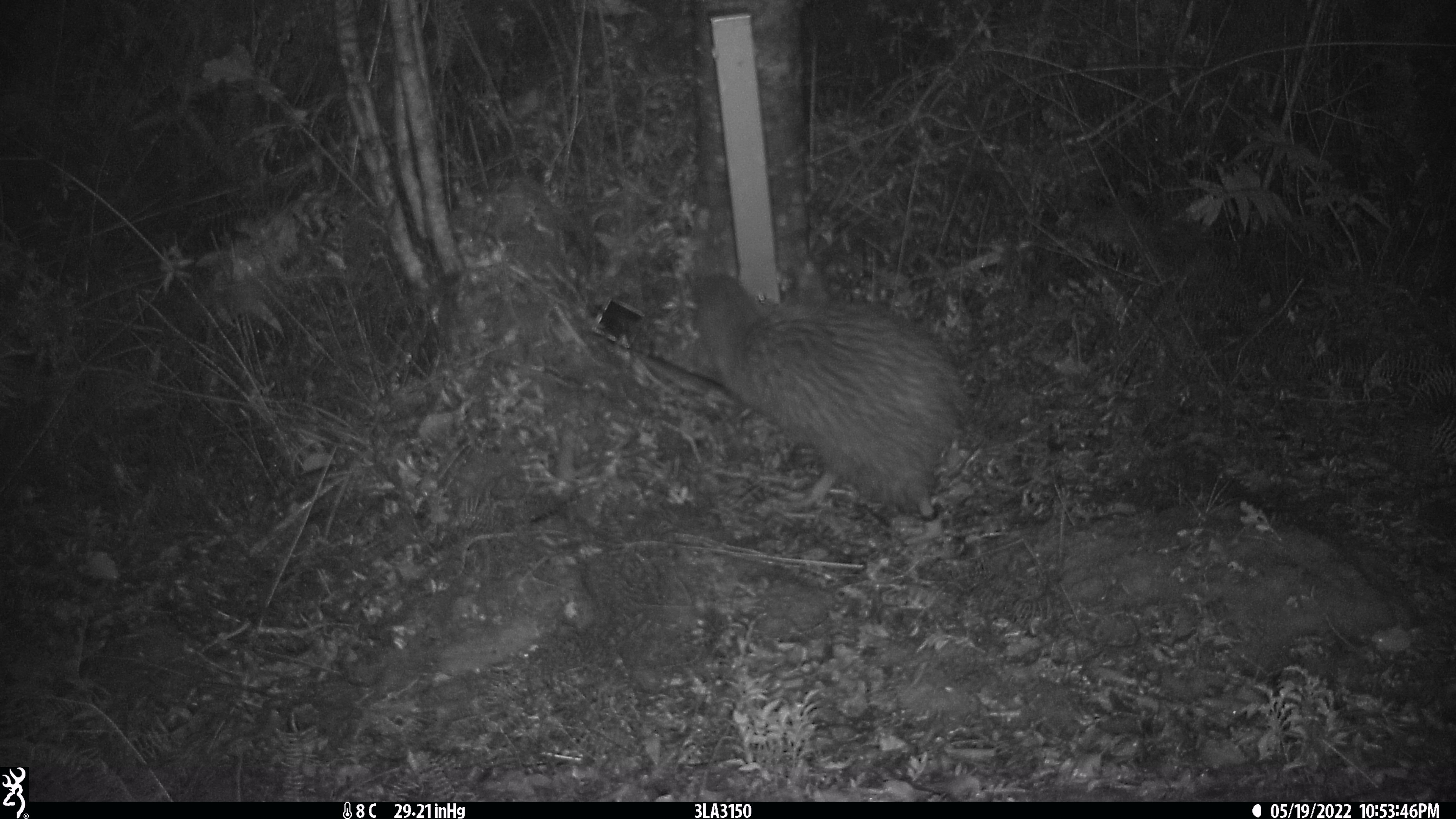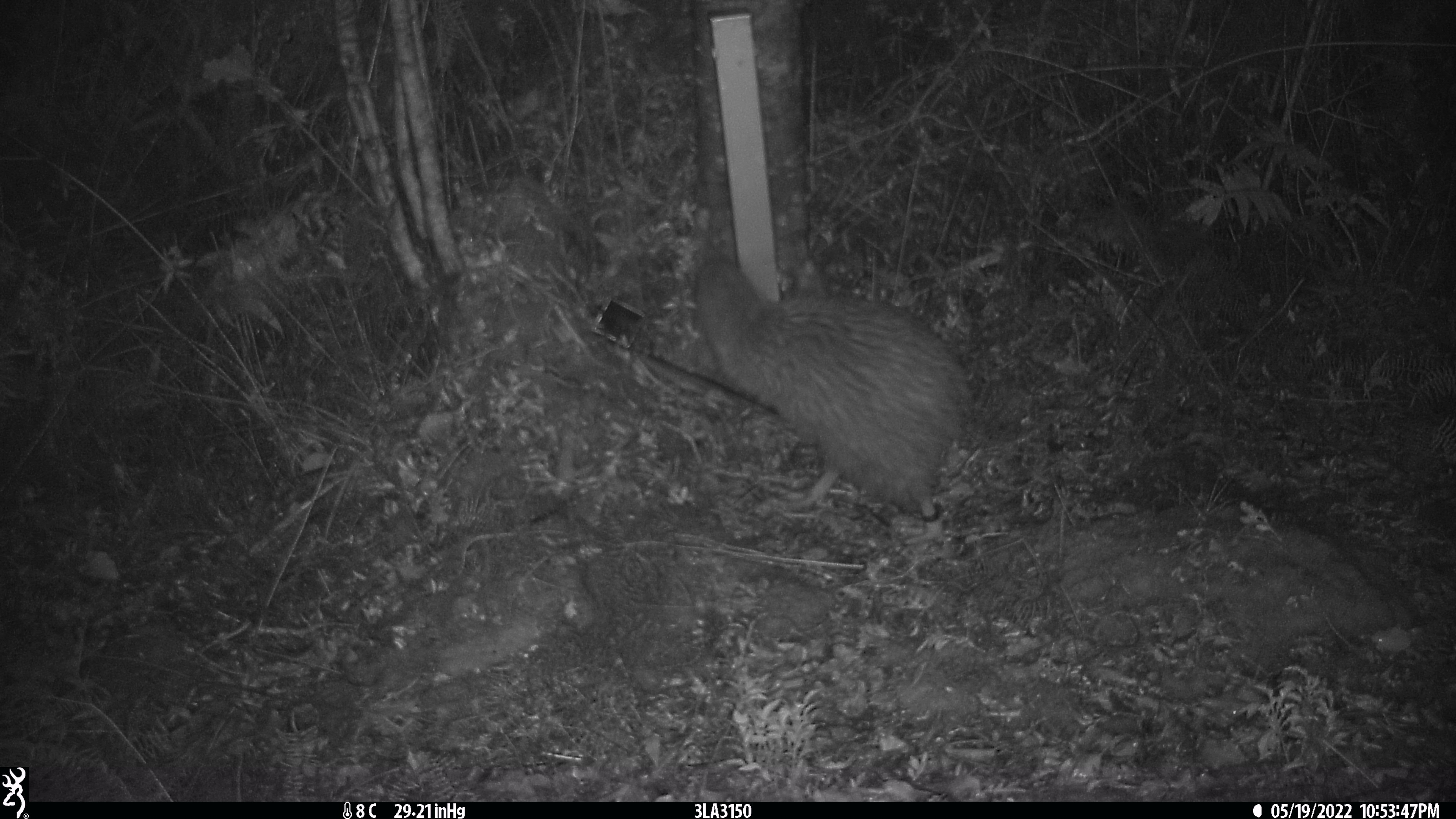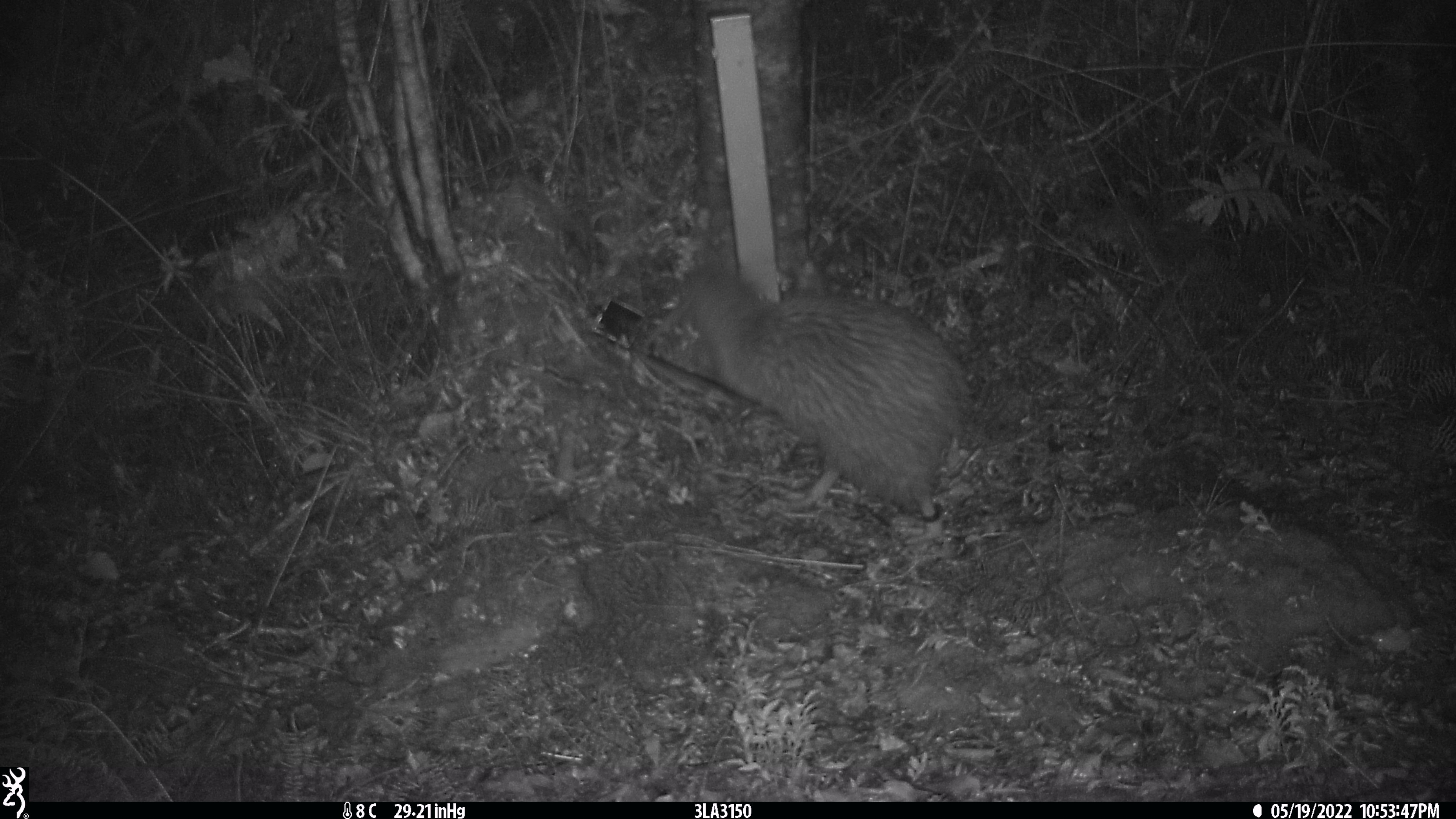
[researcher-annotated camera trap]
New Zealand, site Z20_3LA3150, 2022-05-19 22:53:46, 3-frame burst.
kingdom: Animalia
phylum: Chordata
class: Aves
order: Apterygiformes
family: Apterygidae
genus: Apteryx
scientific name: Apteryx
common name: kiwi